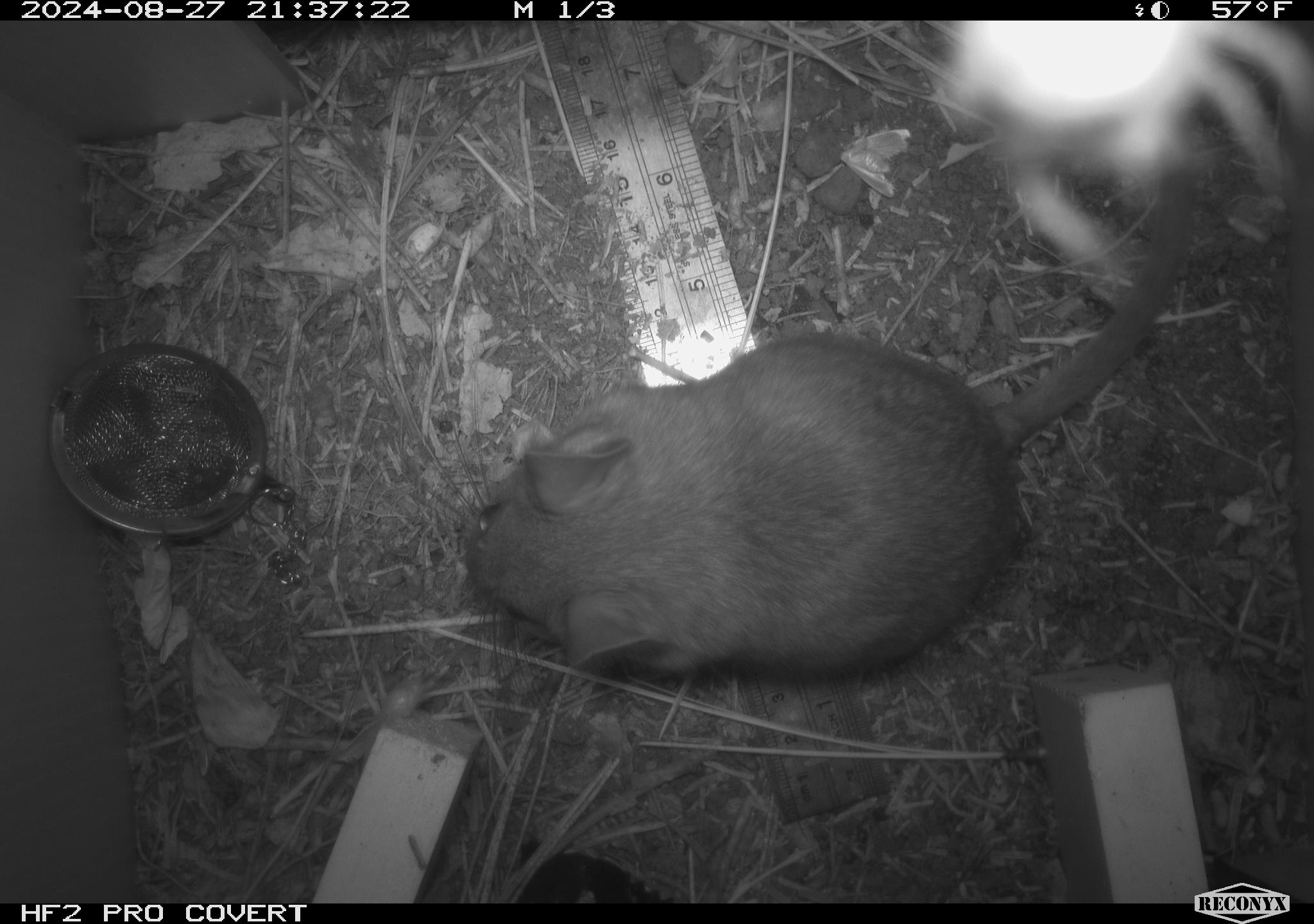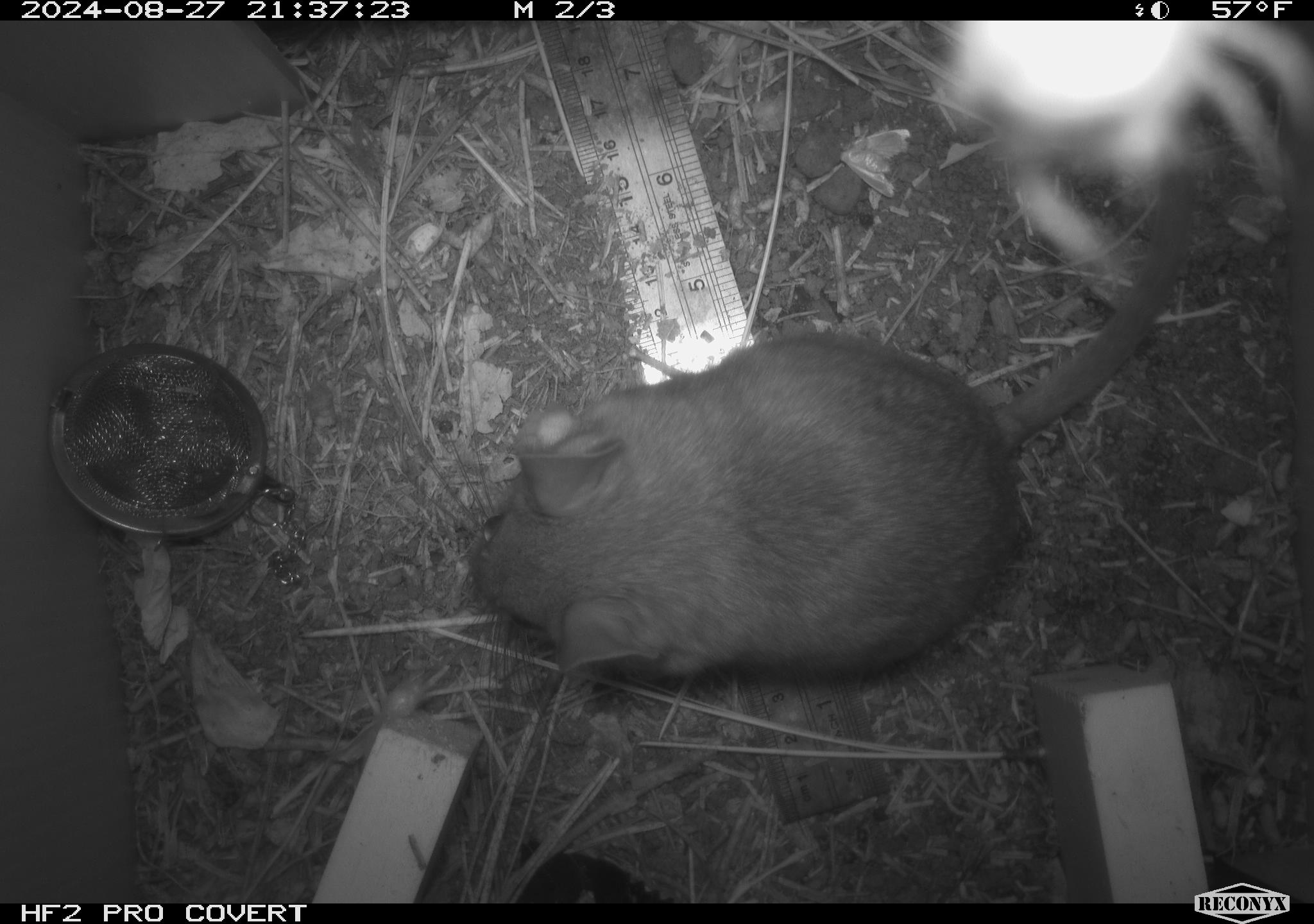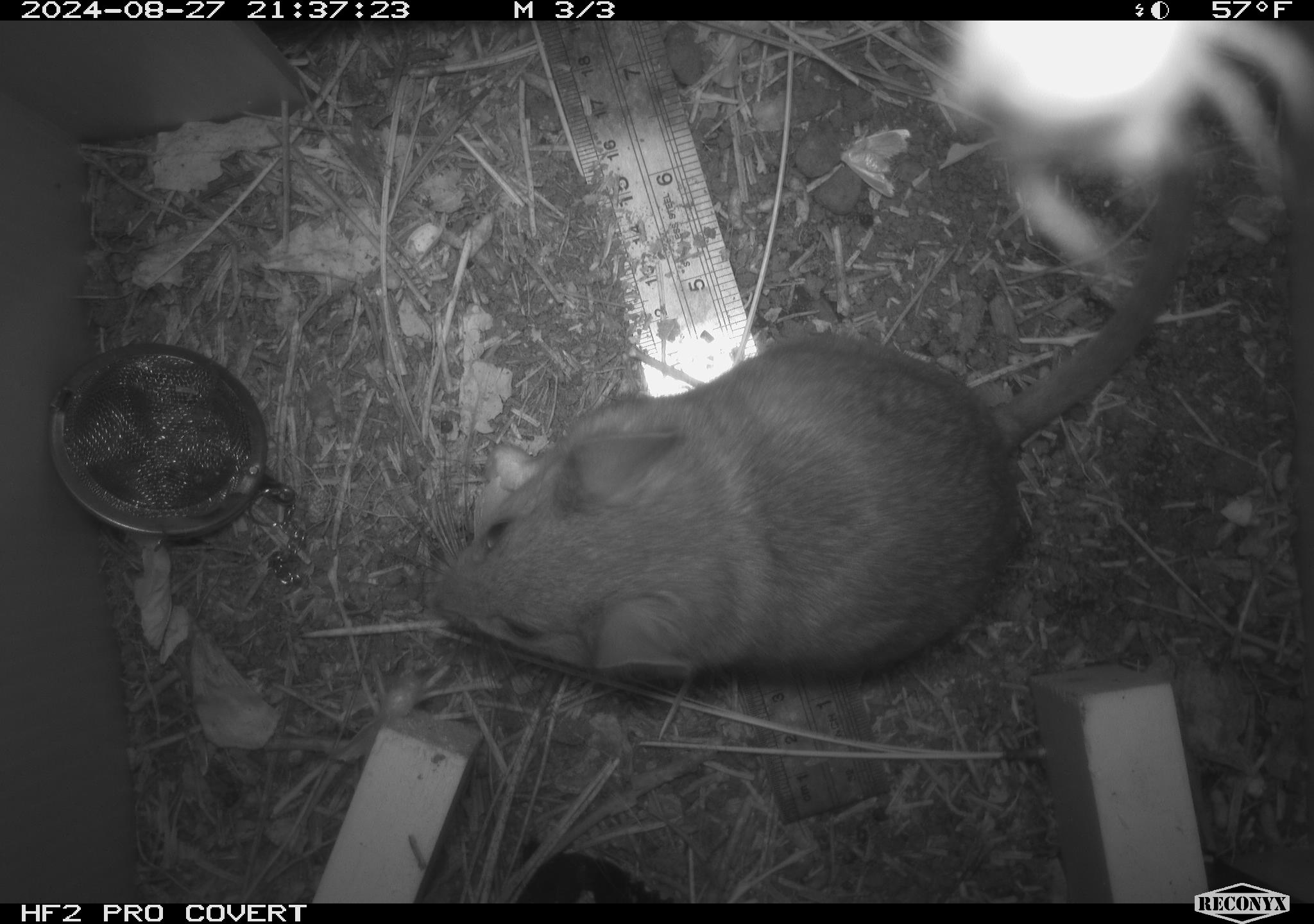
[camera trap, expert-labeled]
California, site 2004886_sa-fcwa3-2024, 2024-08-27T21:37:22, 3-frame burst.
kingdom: Animalia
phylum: Chordata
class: Mammalia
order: Rodentia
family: Cricetidae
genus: Neotoma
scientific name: Neotoma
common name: pack rat or woodrat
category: neotoma species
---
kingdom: Animalia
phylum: Arthropoda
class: Arachnida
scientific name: Arachnida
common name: arachnids